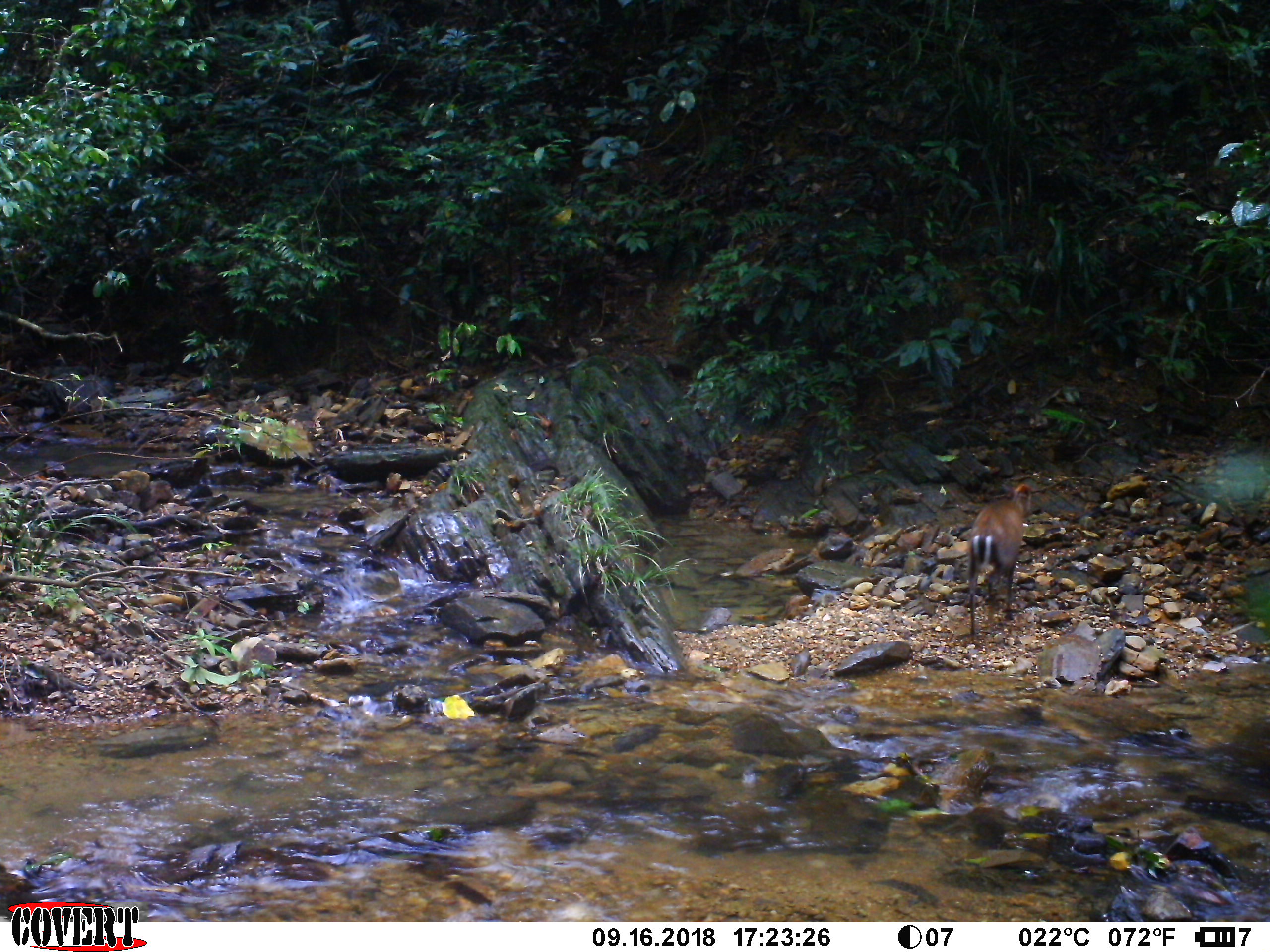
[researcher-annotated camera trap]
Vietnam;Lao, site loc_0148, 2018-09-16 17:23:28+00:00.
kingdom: Animalia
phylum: Chordata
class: Mammalia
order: Artiodactyla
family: Cervidae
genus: Muntiacus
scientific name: Muntiacus rooseveltorum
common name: roosevelt's muntjac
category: roosevelts muntjac group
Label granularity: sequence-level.